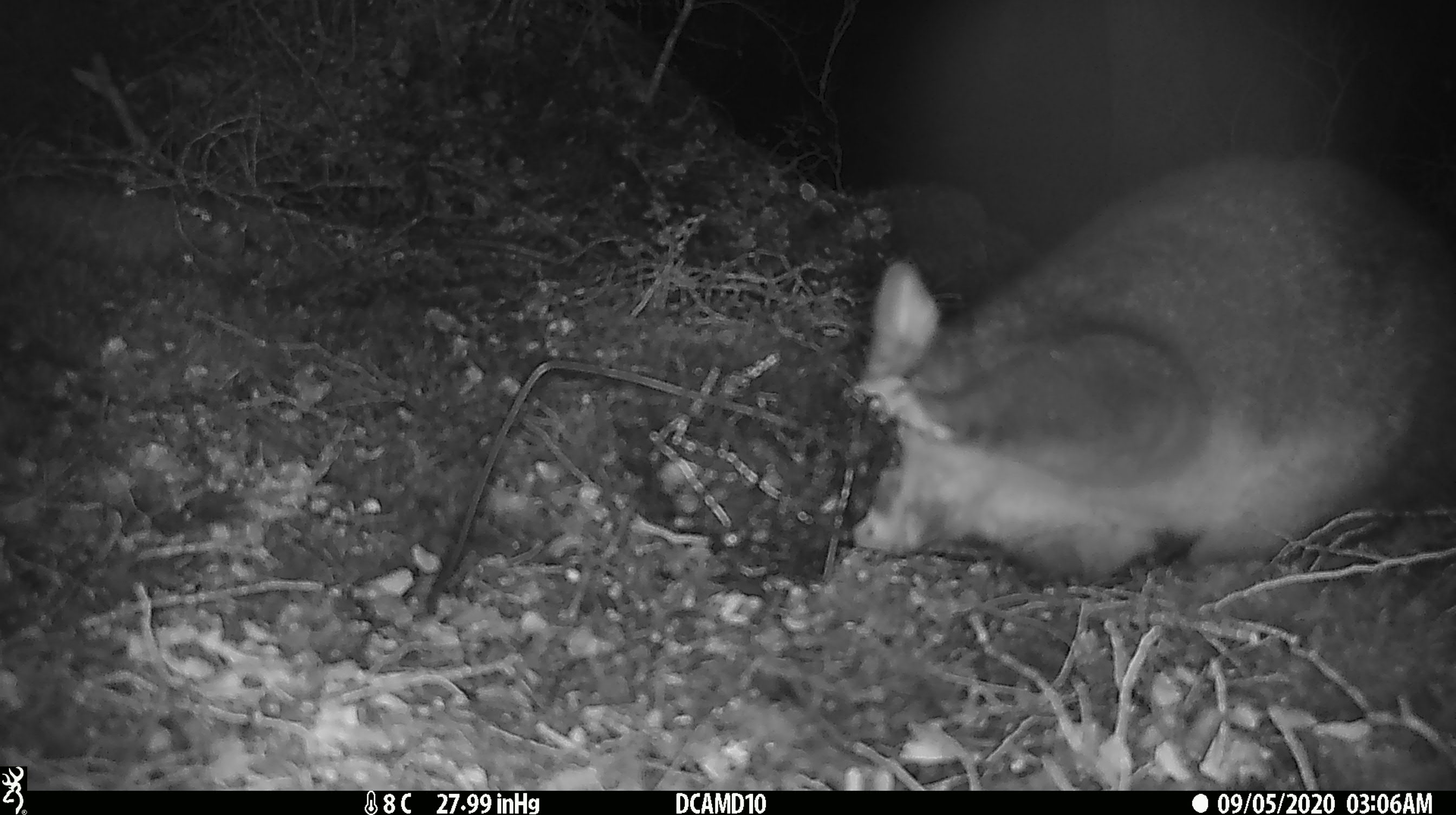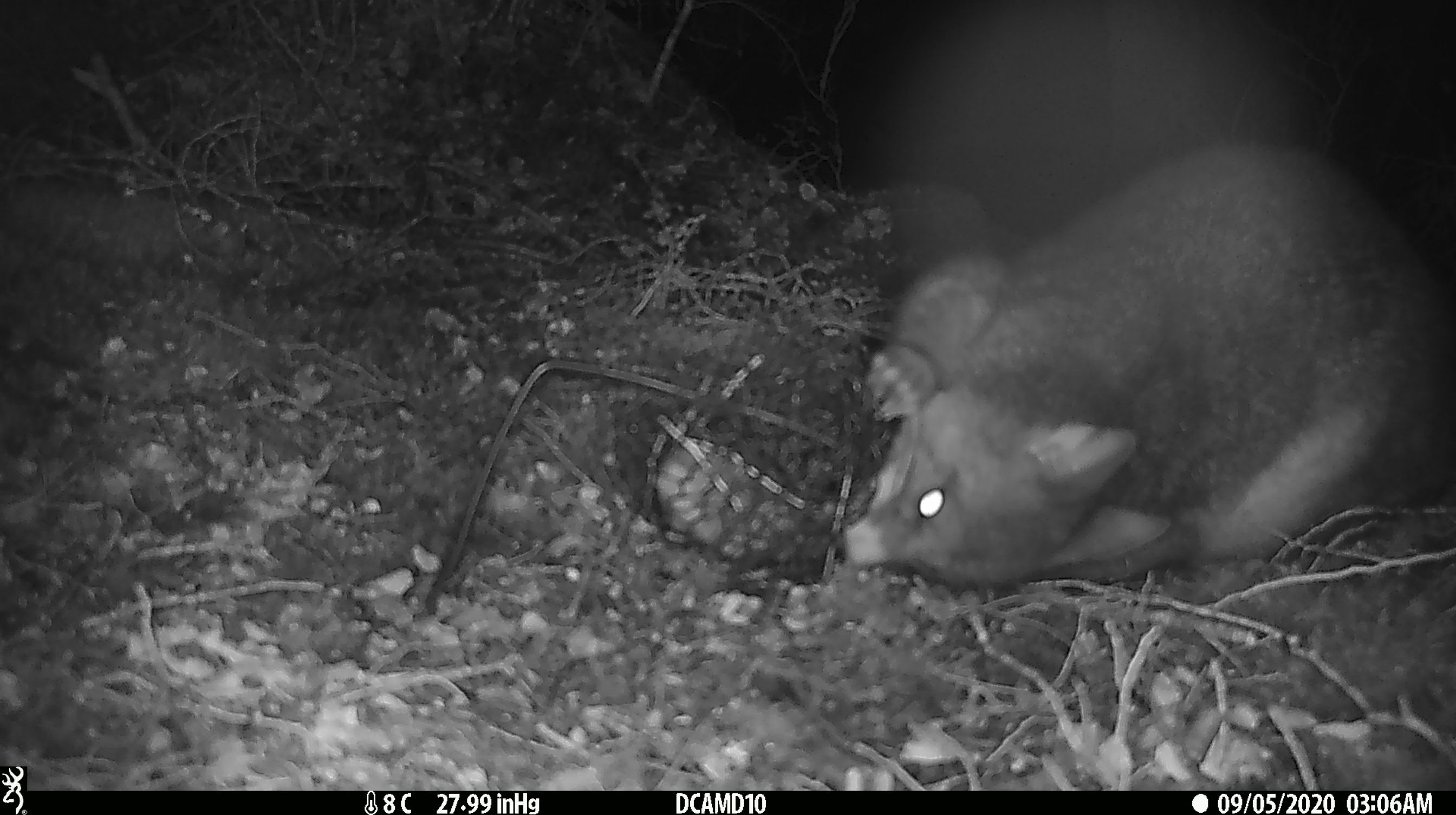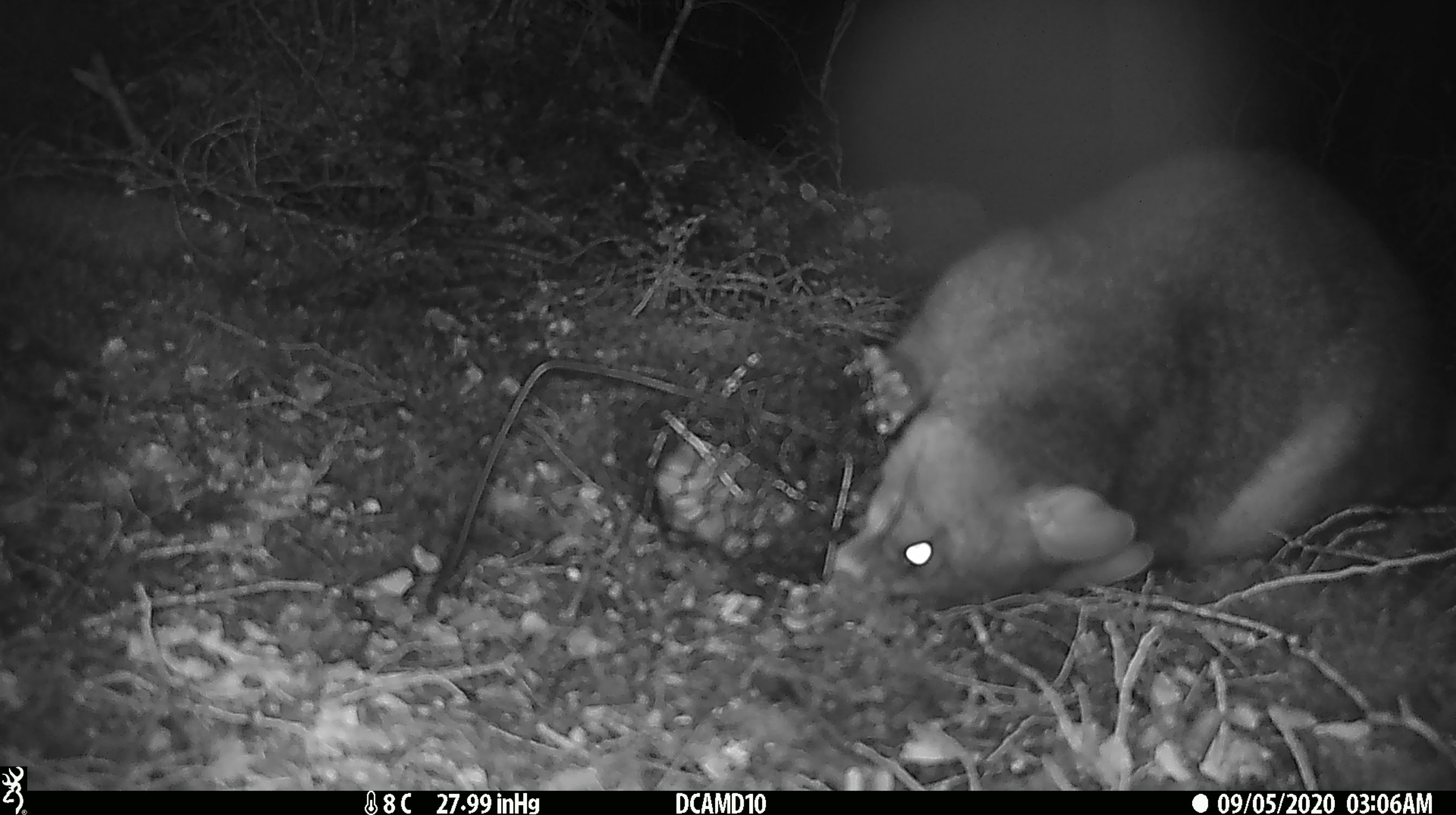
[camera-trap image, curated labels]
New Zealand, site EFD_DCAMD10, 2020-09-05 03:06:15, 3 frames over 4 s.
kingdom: Animalia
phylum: Chordata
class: Mammalia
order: Diprotodontia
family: Phalangeridae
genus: Trichosurus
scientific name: Trichosurus vulpecula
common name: common brushtail possum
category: possum